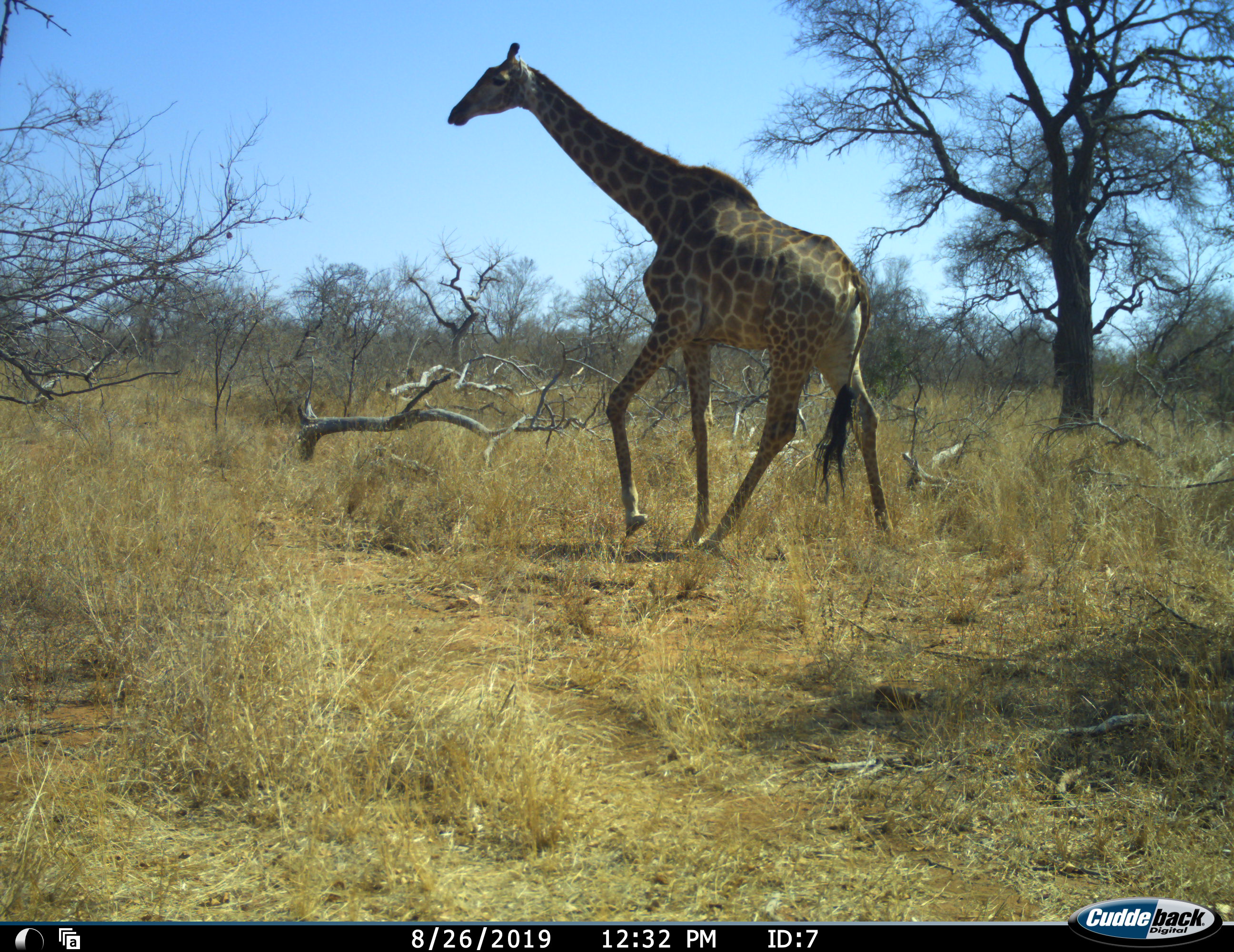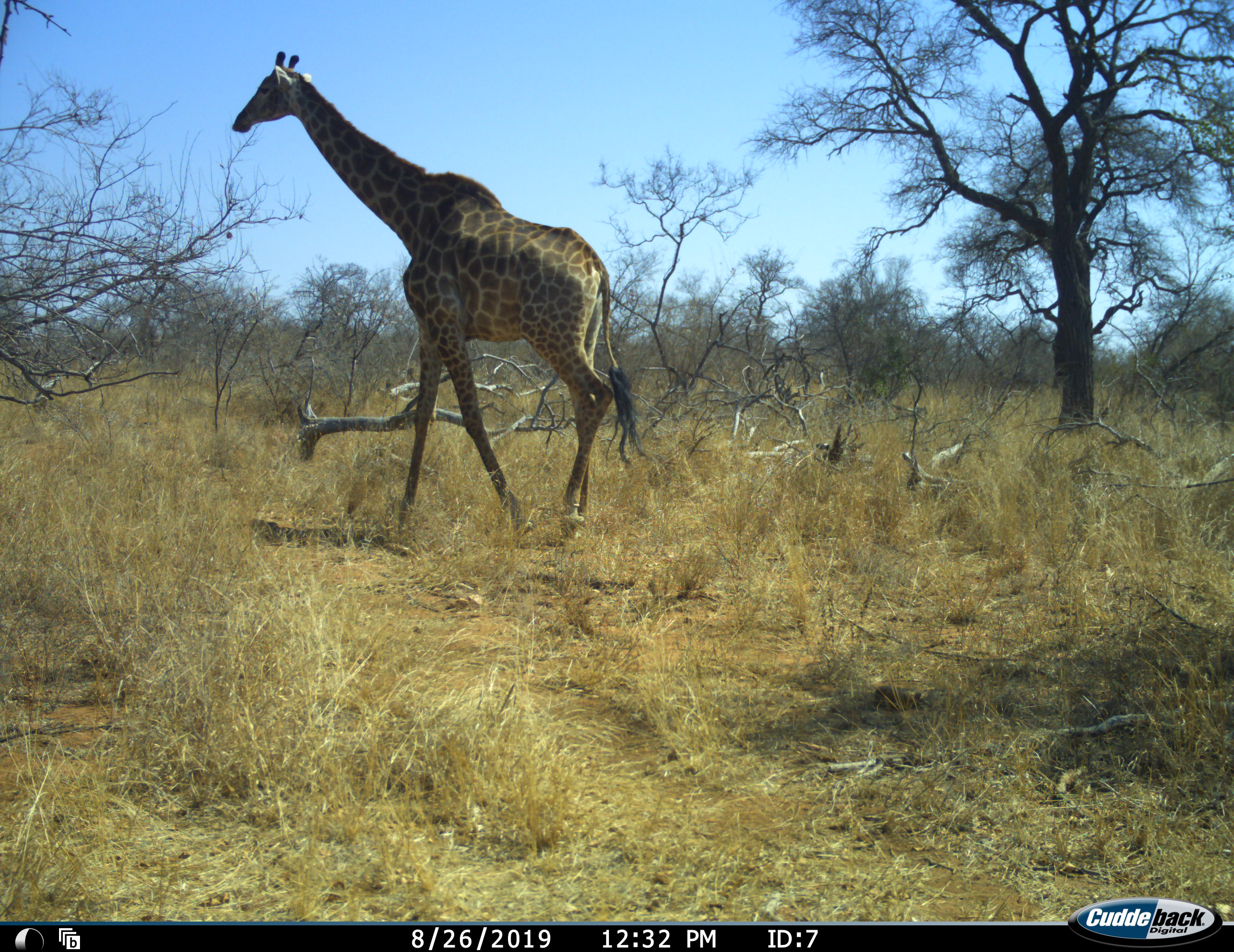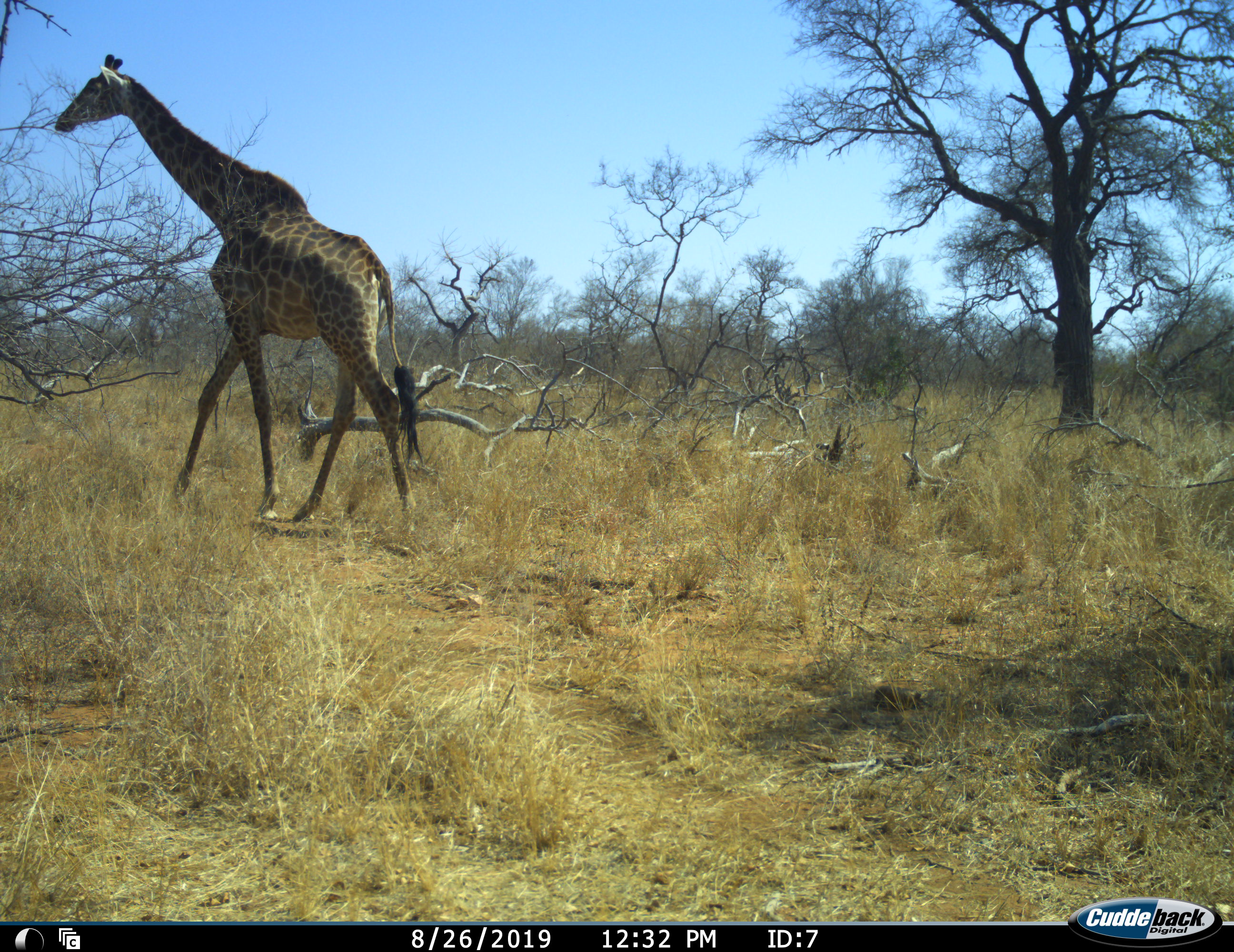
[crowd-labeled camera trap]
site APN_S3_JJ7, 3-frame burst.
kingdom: Animalia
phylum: Chordata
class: Mammalia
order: Artiodactyla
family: Giraffidae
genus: Giraffa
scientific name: Giraffa camelopardalis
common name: giraffe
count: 1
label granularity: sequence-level